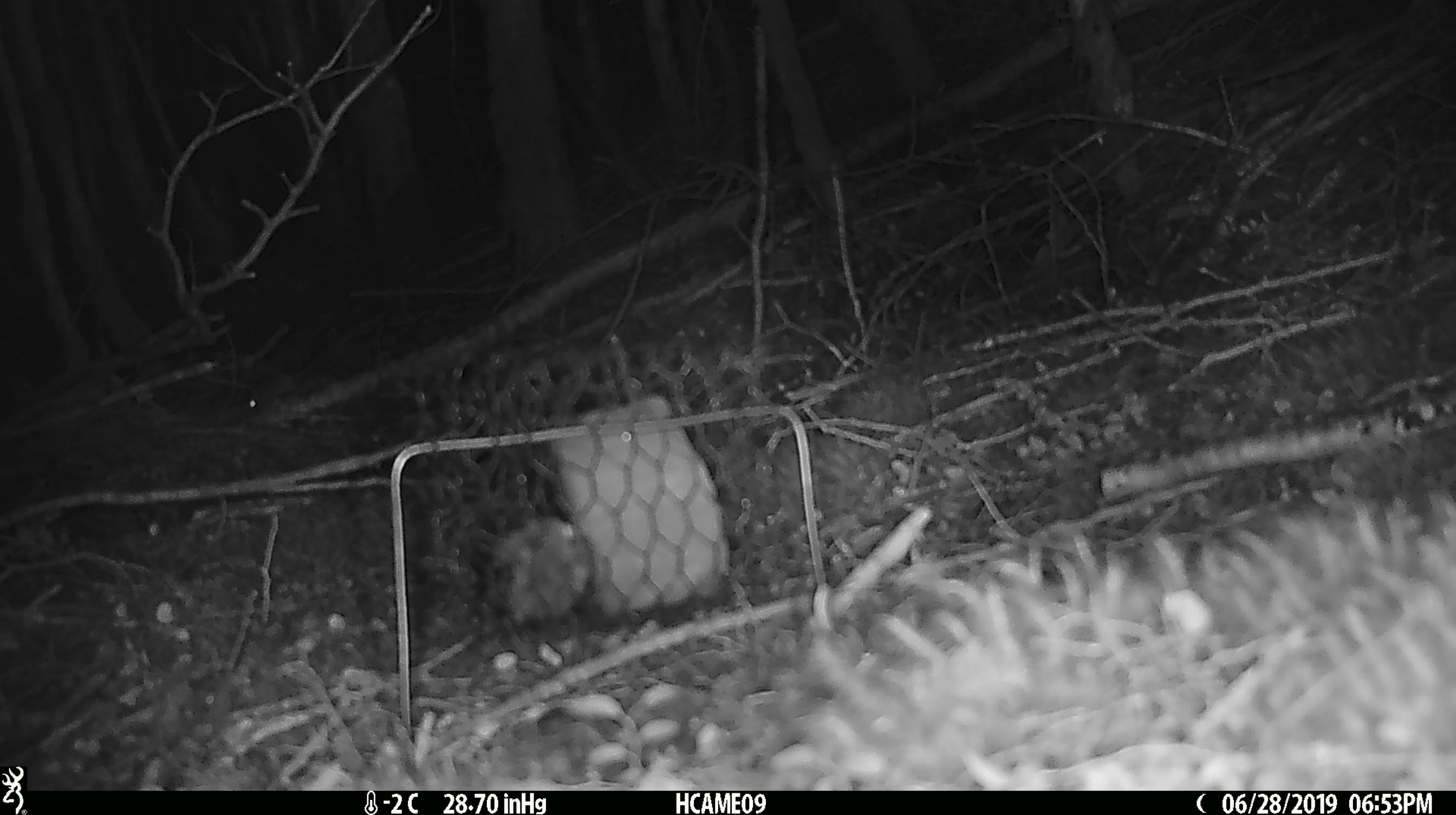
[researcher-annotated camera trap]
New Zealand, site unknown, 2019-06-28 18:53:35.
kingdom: Animalia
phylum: Chordata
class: Mammalia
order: Rodentia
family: Muridae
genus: Mus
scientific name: Mus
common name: mouse